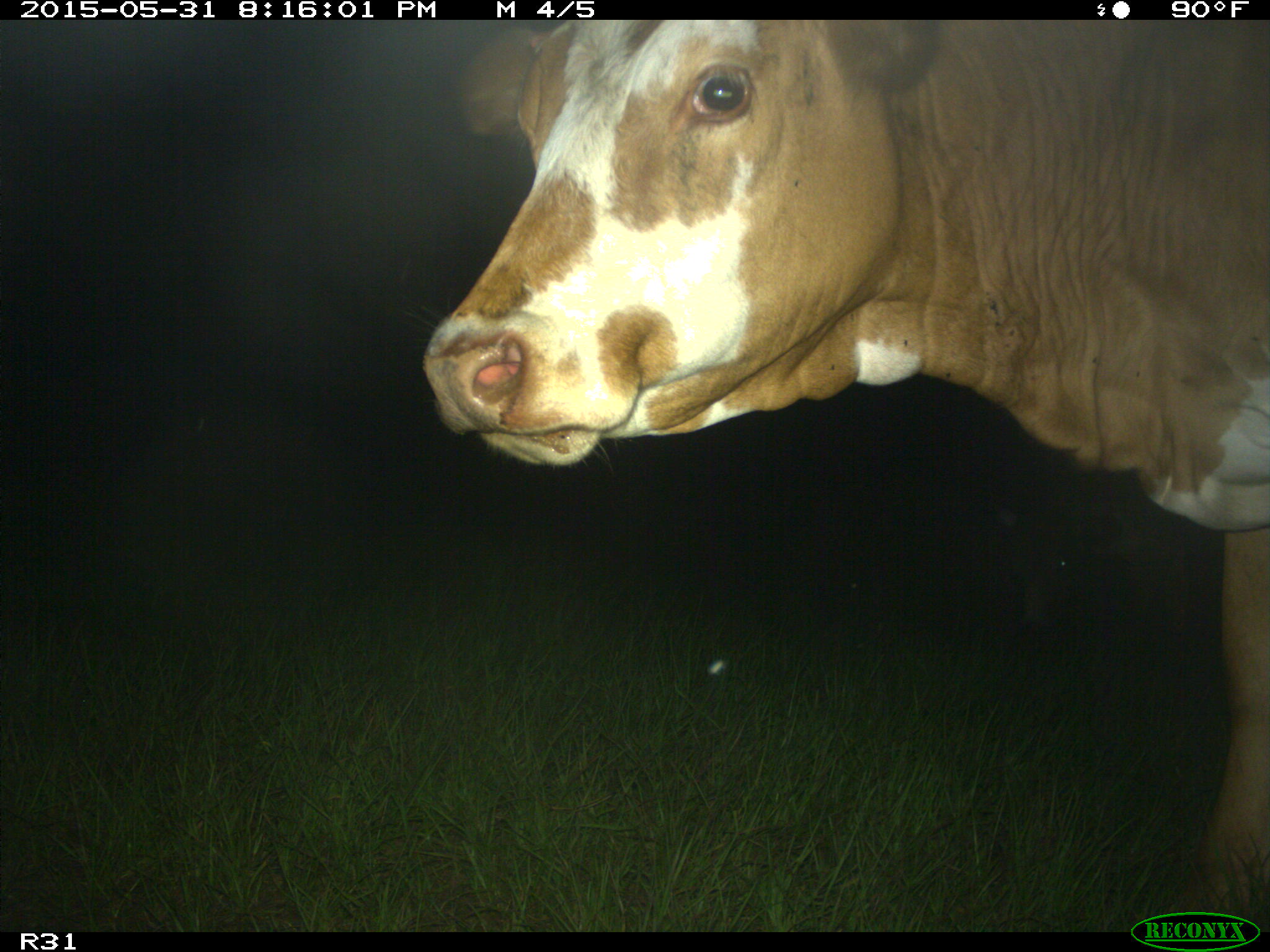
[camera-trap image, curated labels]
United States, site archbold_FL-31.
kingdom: Animalia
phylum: Chordata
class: Mammalia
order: Artiodactyla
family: Bovidae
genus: Bos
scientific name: Bos taurus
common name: domestic cow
Bos taurus (domestic cow).